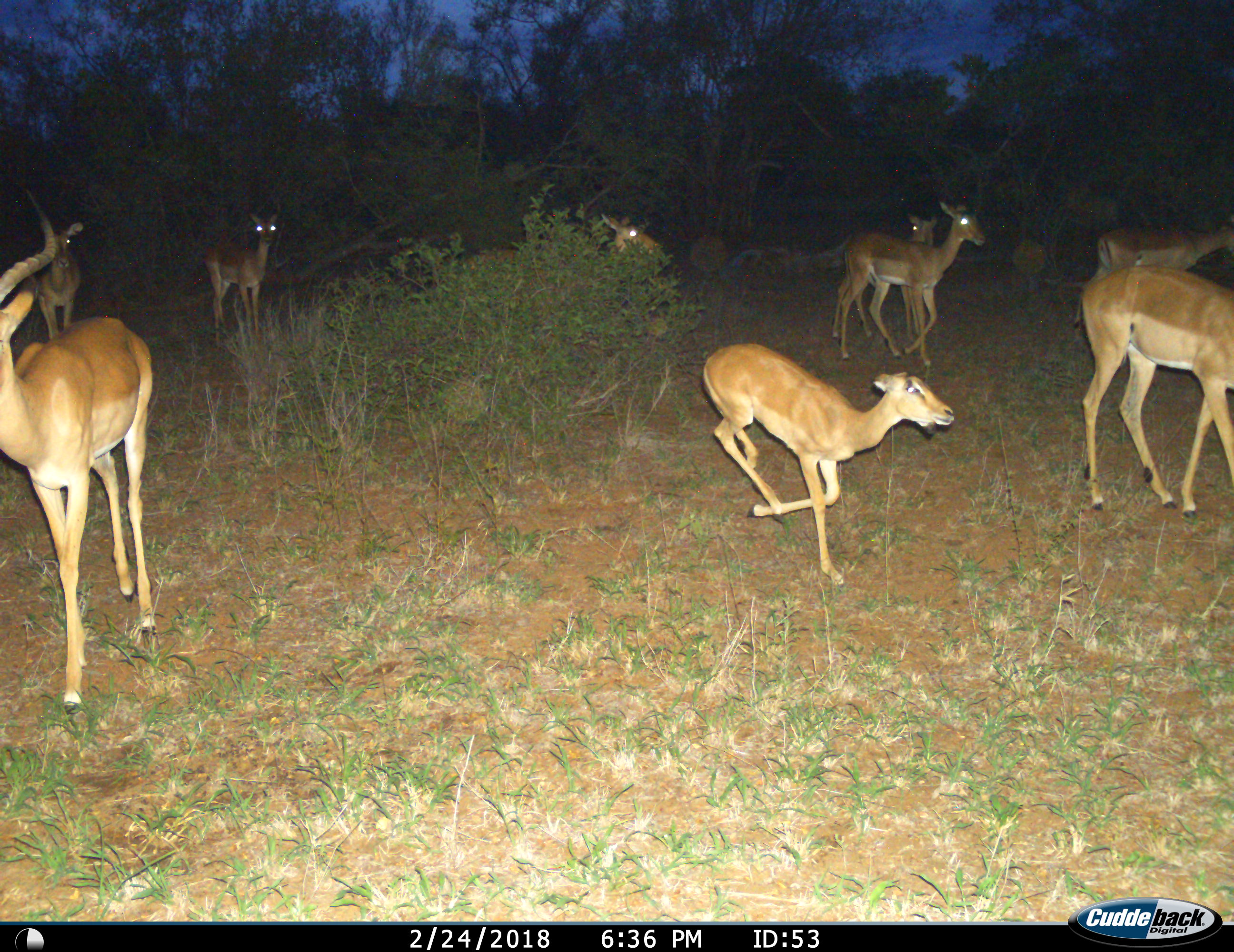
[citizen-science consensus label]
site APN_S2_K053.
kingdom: Animalia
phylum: Chordata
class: Mammalia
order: Artiodactyla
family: Bovidae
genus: Aepyceros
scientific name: Aepyceros melampus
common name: impala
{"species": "impala (Aepyceros melampus)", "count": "9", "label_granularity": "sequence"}